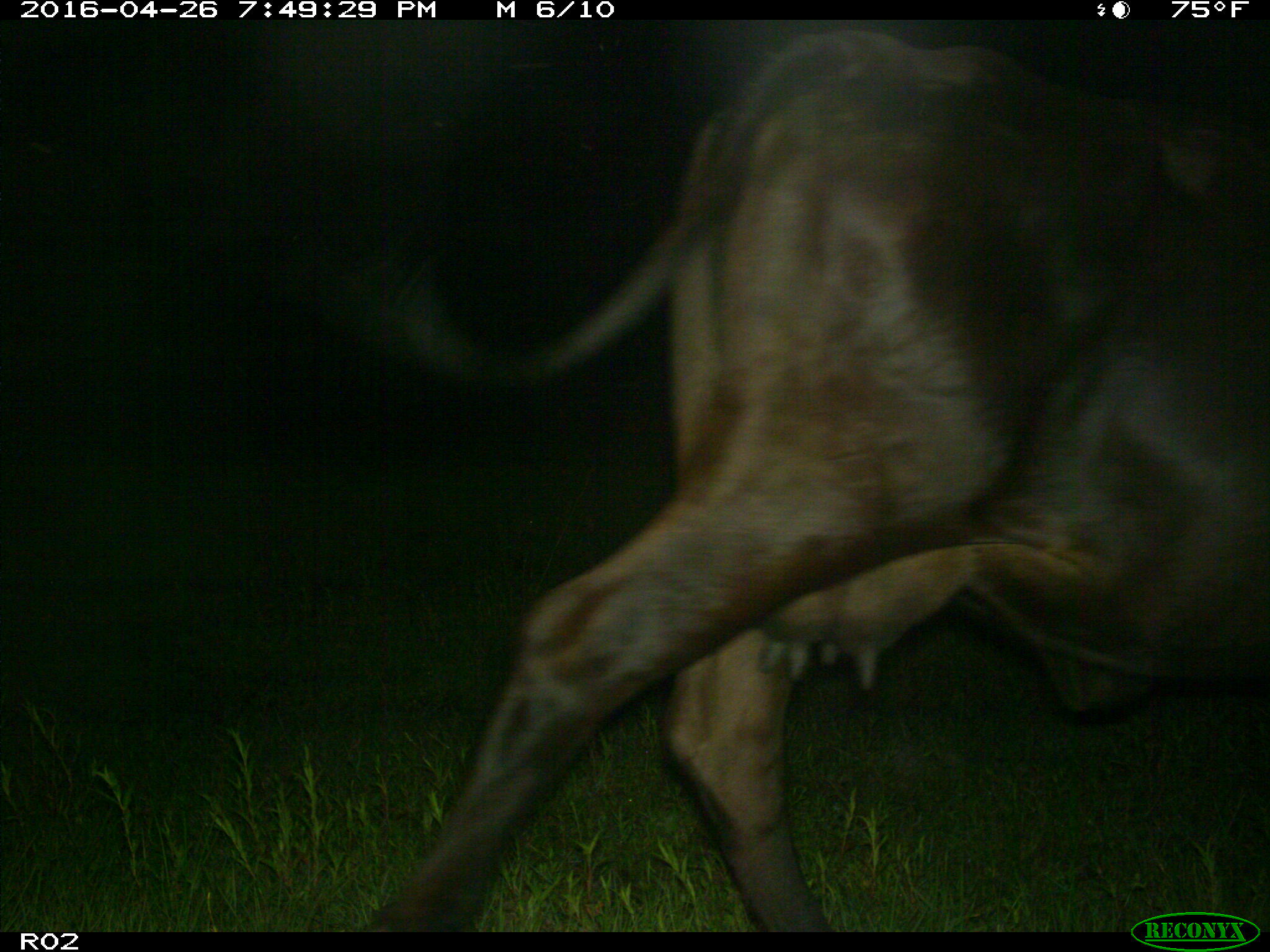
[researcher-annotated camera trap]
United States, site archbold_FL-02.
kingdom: Animalia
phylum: Chordata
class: Mammalia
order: Artiodactyla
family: Bovidae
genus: Bos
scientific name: Bos taurus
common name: domestic cow